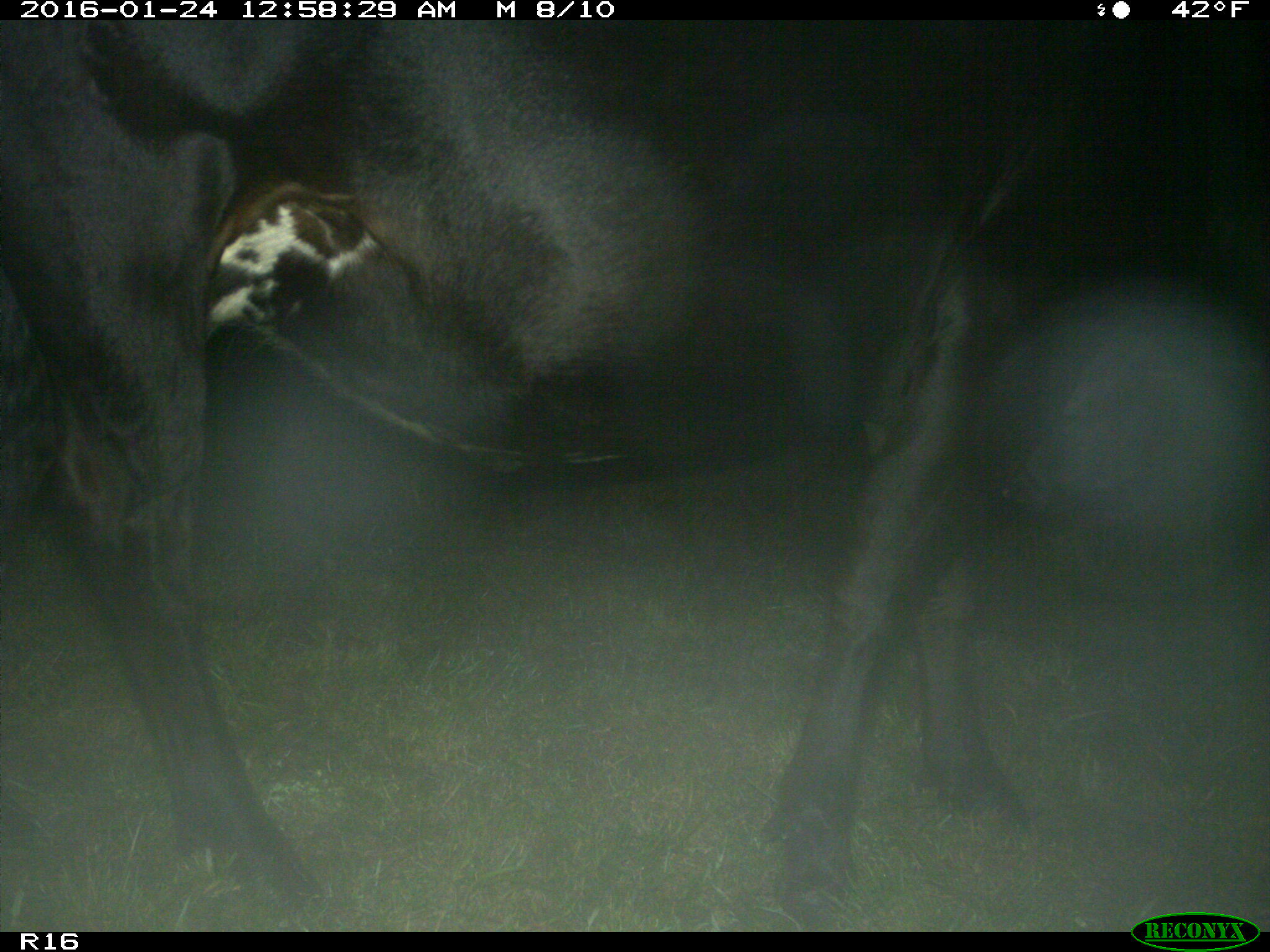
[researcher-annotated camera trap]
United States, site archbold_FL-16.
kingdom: Animalia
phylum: Chordata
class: Mammalia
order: Artiodactyla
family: Bovidae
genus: Bos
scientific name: Bos taurus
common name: domestic cow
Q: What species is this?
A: Bos taurus (domestic cow).